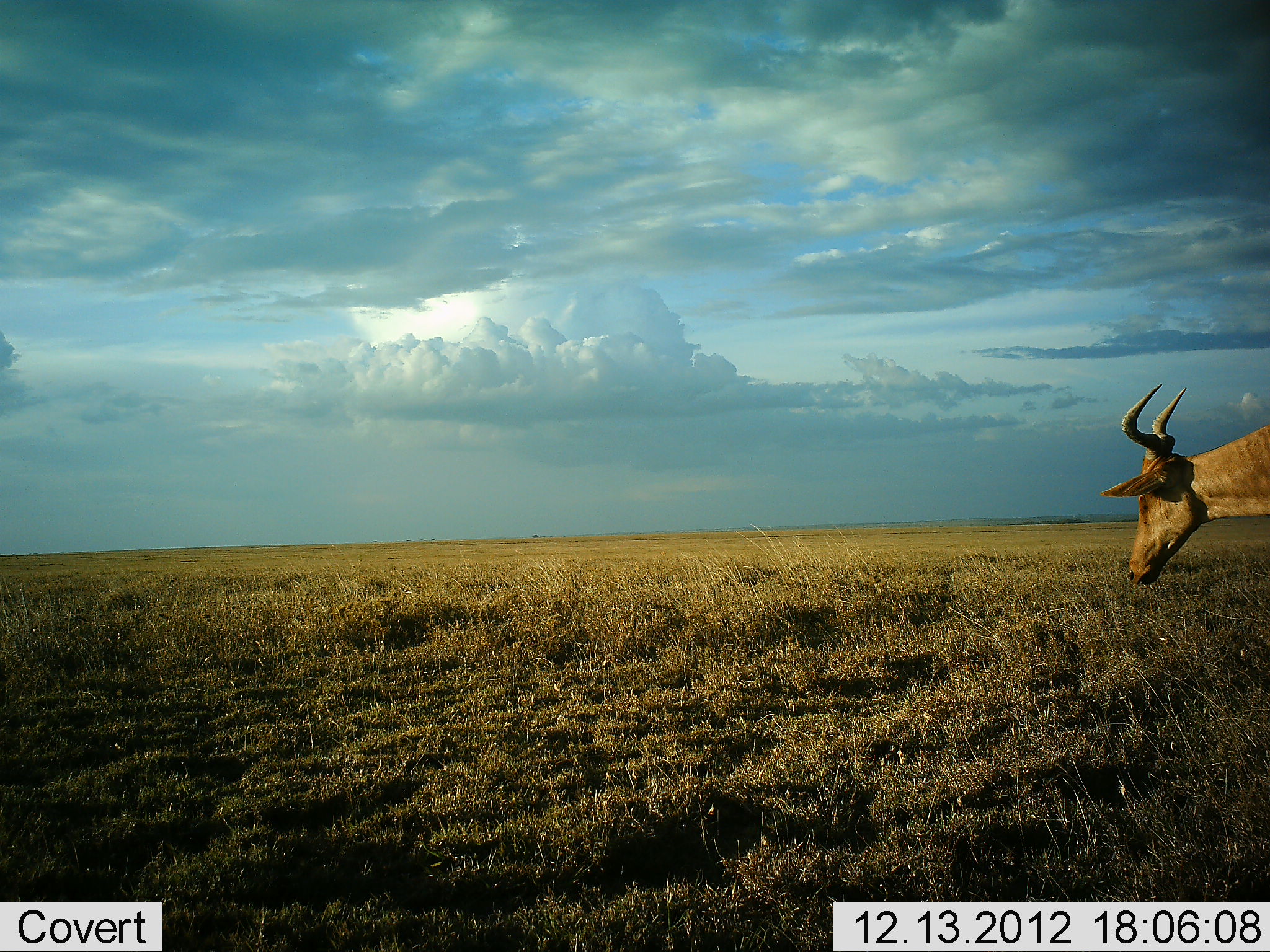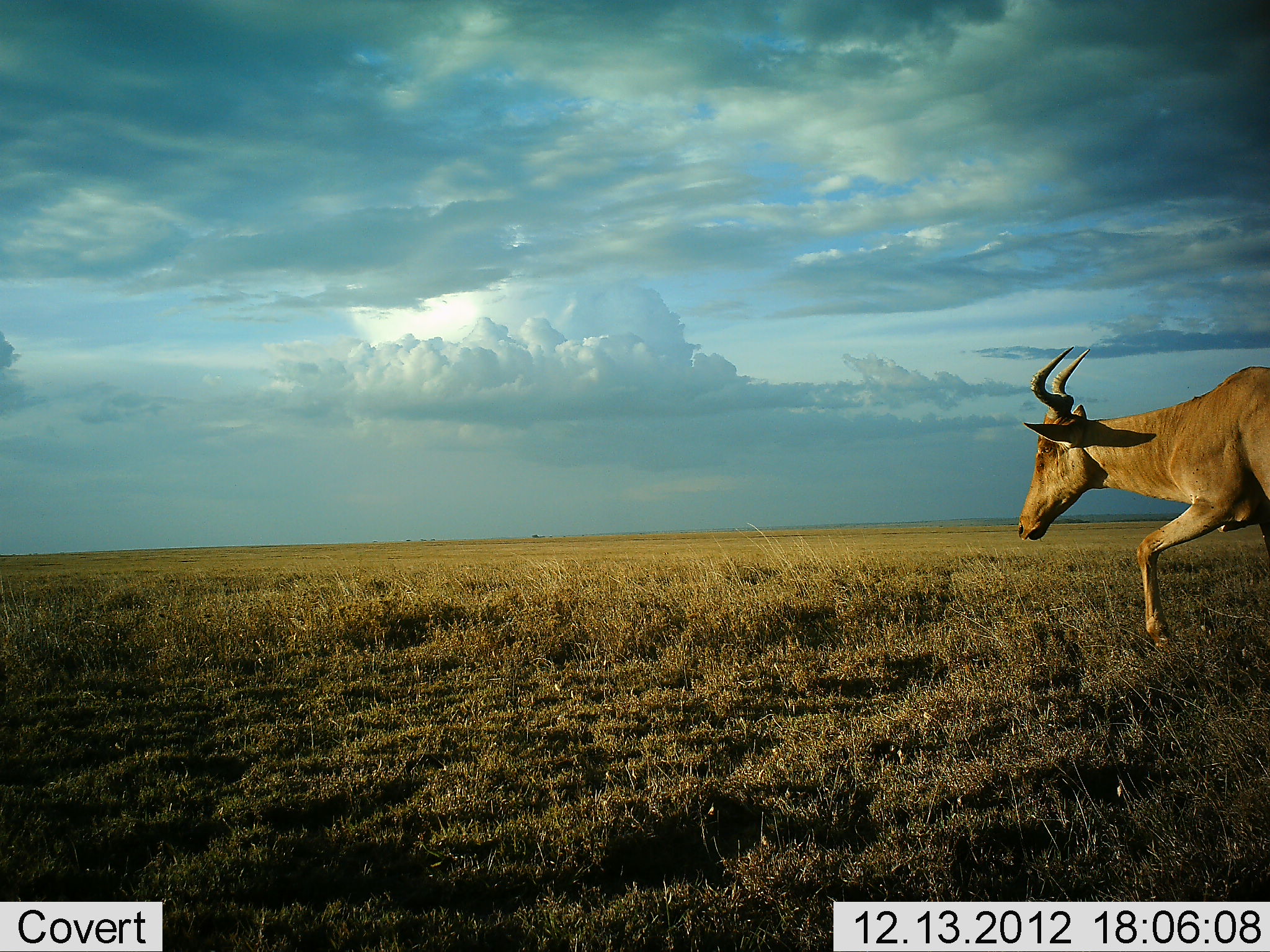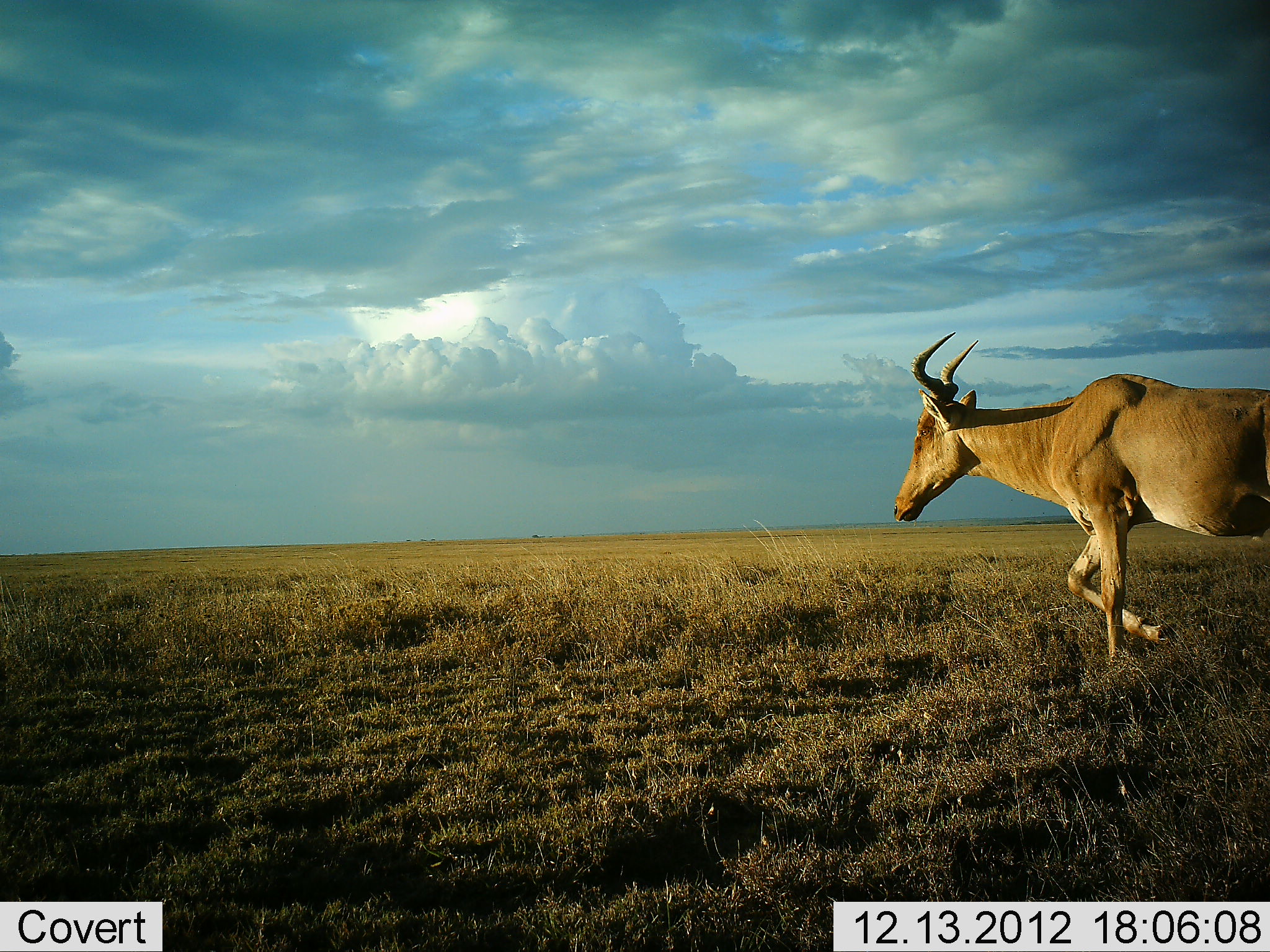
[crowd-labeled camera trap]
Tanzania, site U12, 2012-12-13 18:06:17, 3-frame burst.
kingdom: Animalia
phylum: Chordata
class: Mammalia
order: Artiodactyla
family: Bovidae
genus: Alcelaphus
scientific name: Alcelaphus buselaphus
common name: hartebeest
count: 1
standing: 0%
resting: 0%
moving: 100%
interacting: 0%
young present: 0%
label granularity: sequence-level